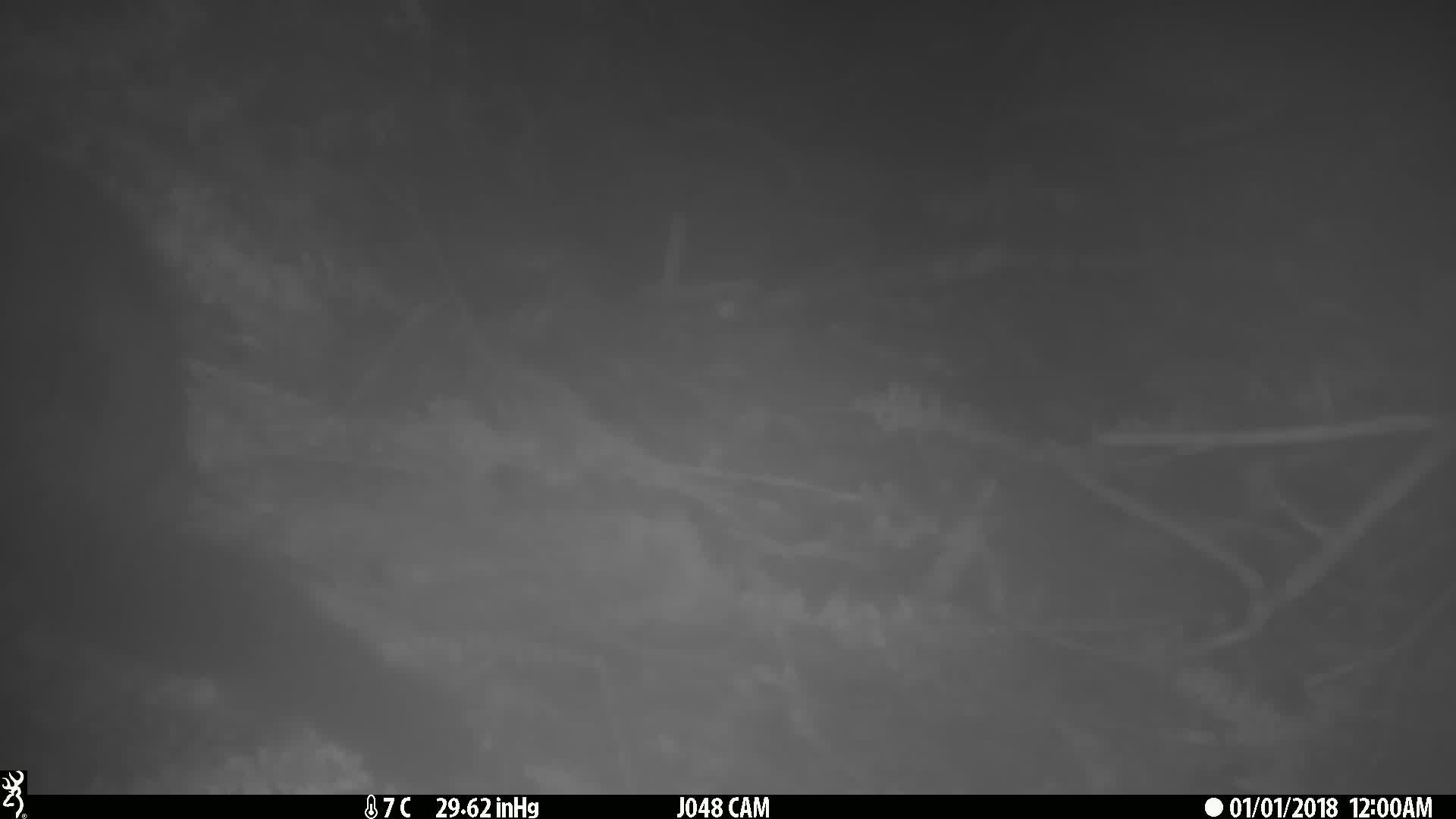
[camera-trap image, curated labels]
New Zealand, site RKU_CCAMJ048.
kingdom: Animalia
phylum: Chordata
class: Mammalia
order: Diprotodontia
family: Phalangeridae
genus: Trichosurus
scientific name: Trichosurus vulpecula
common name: common brushtail possum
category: possum